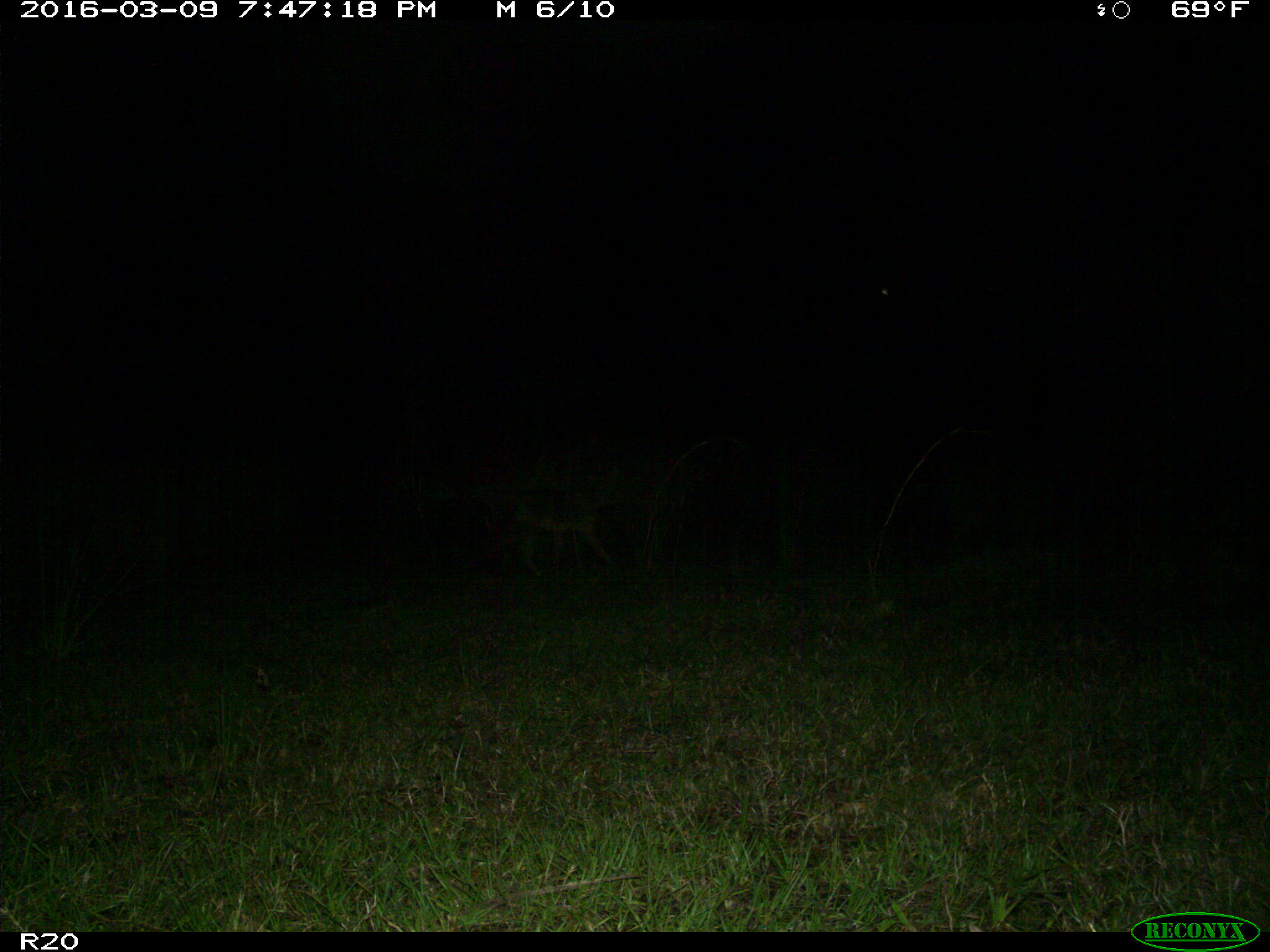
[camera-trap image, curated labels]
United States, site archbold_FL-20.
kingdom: Animalia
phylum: Chordata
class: Mammalia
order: Carnivora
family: Canidae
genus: Canis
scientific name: Canis latrans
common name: coyote